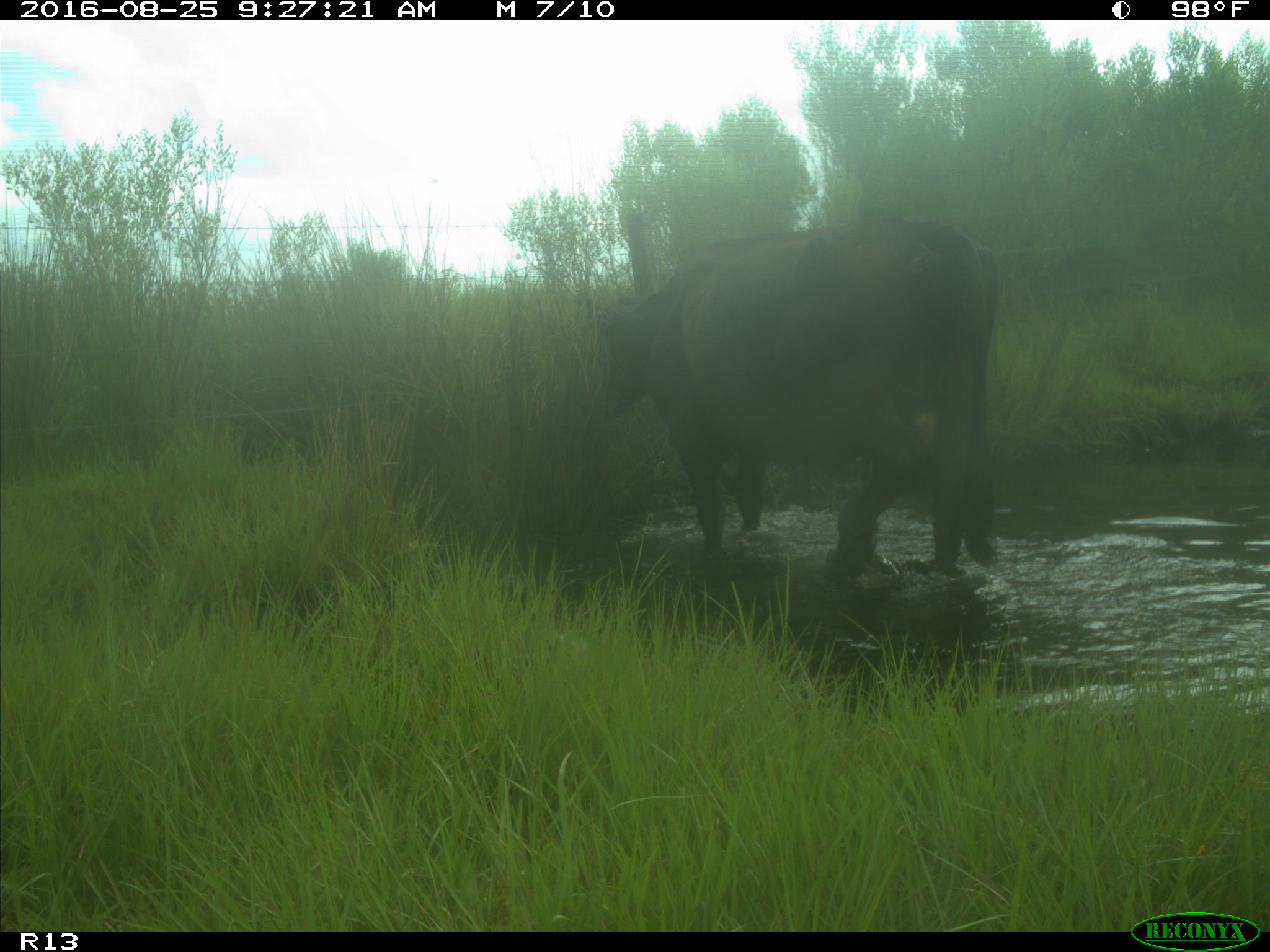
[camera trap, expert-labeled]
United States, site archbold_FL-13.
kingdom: Animalia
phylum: Chordata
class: Mammalia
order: Artiodactyla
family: Bovidae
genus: Bos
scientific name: Bos taurus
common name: domestic cow